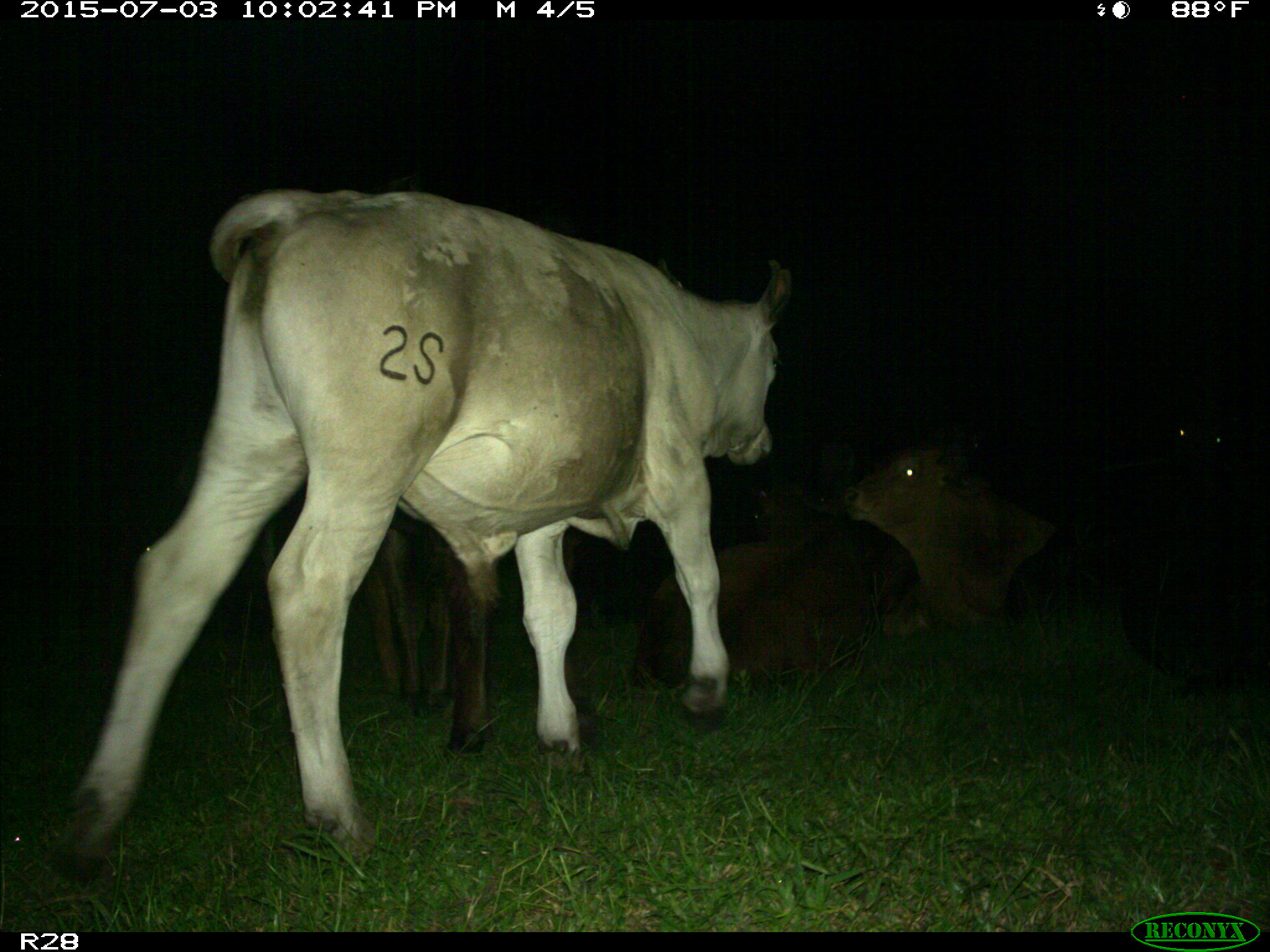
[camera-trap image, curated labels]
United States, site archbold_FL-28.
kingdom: Animalia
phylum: Chordata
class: Mammalia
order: Artiodactyla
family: Bovidae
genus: Bos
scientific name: Bos taurus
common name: domestic cow